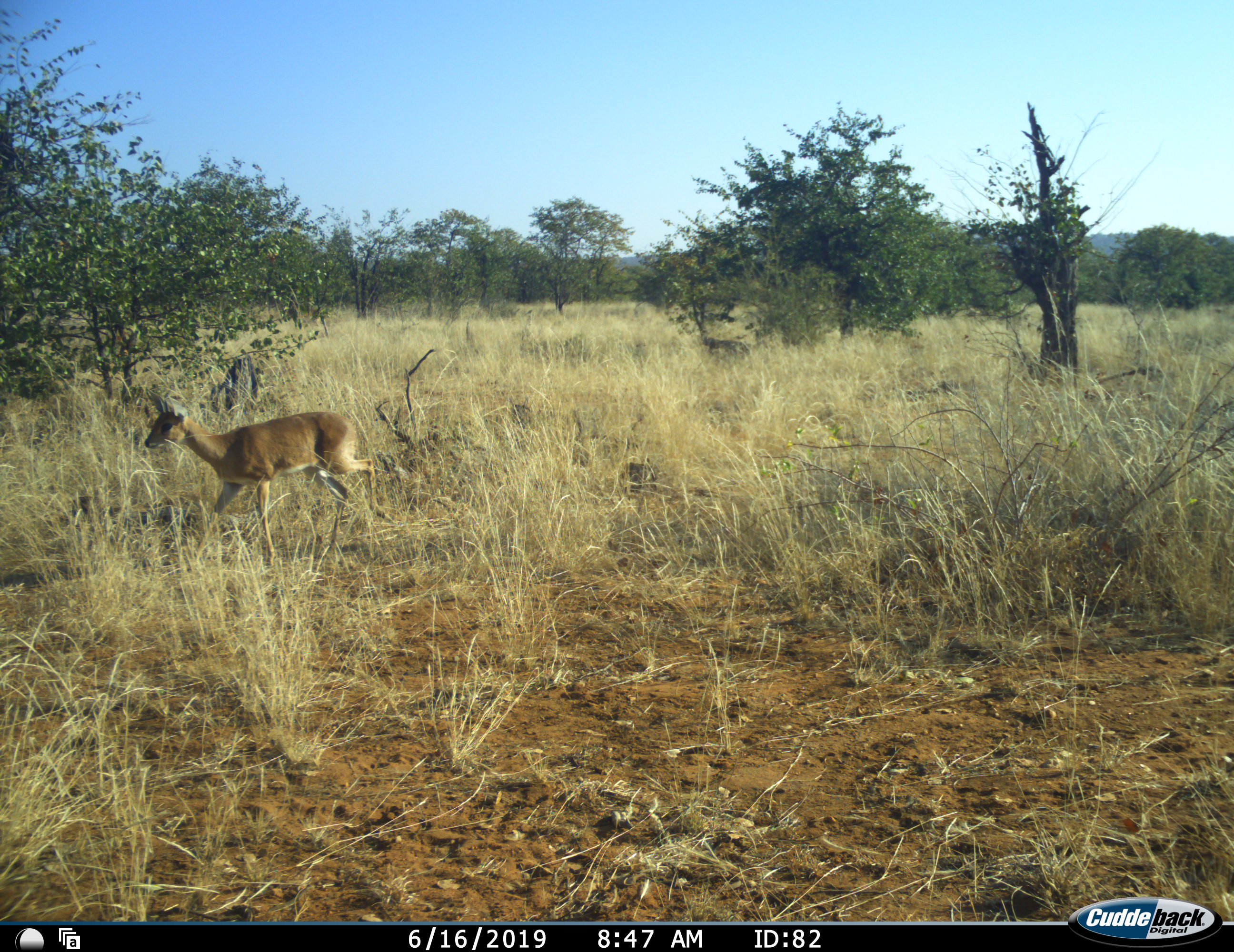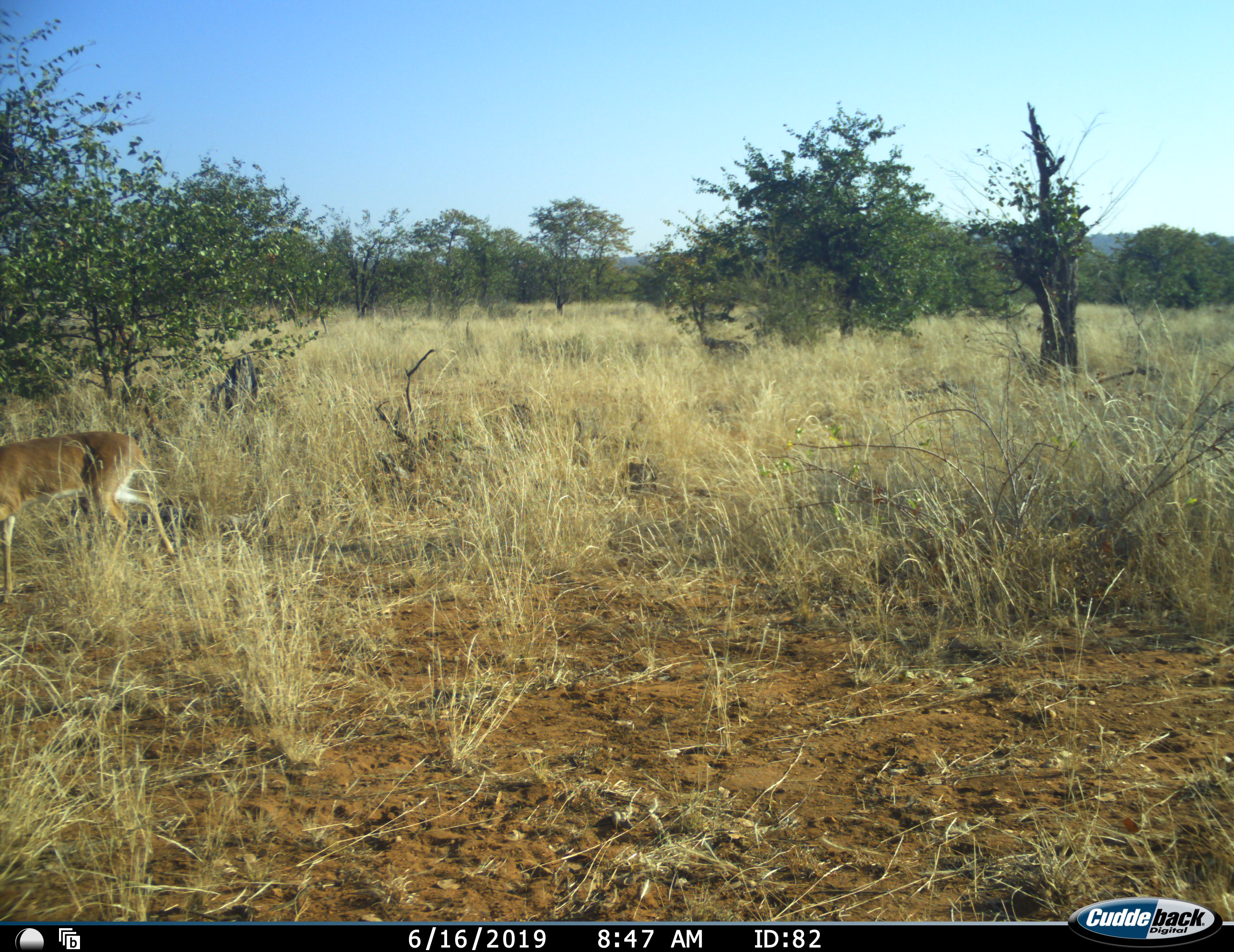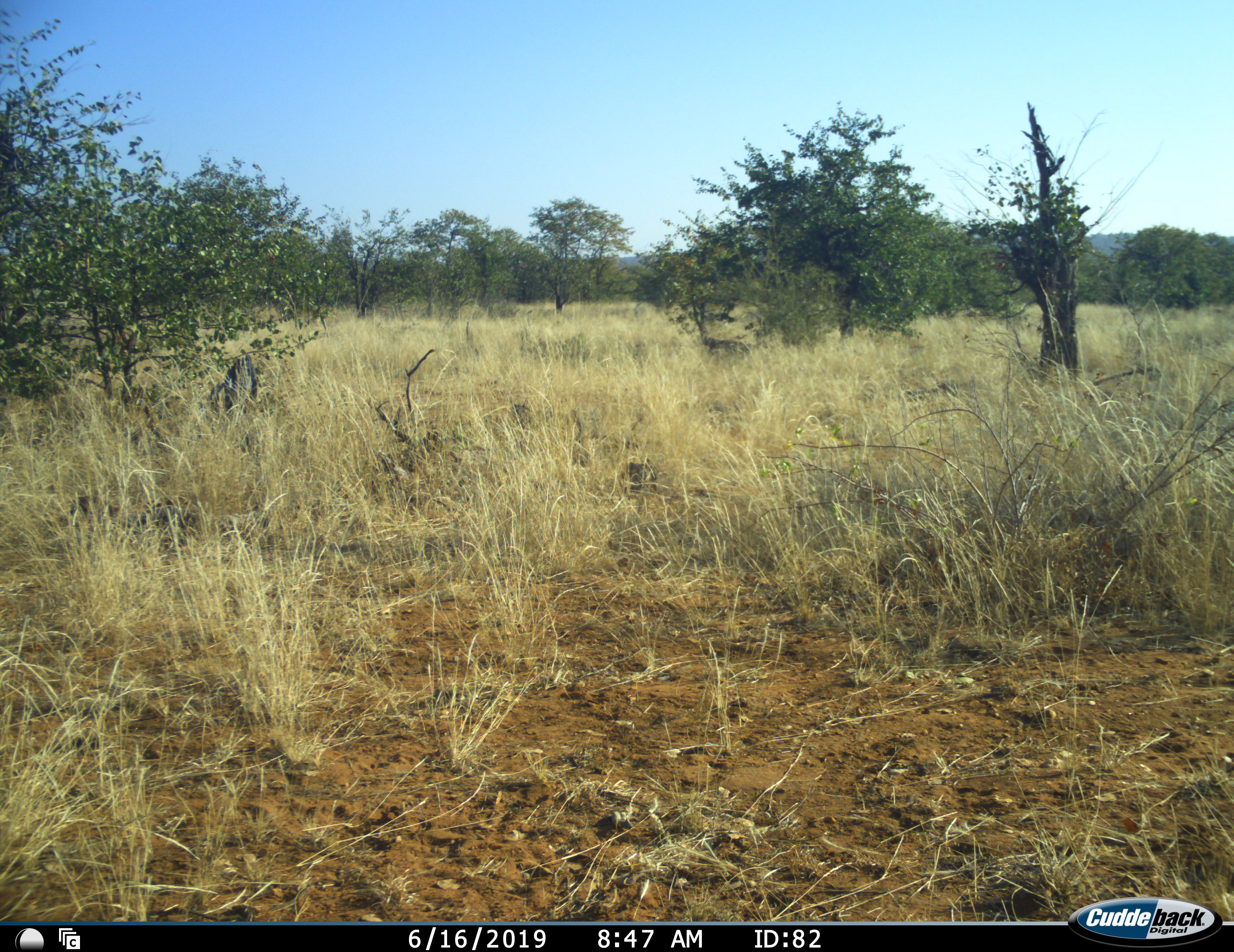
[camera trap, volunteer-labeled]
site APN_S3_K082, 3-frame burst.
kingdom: Animalia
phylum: Chordata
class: Mammalia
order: Artiodactyla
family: Bovidae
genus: Aepyceros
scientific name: Aepyceros melampus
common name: impala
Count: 1.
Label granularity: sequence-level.